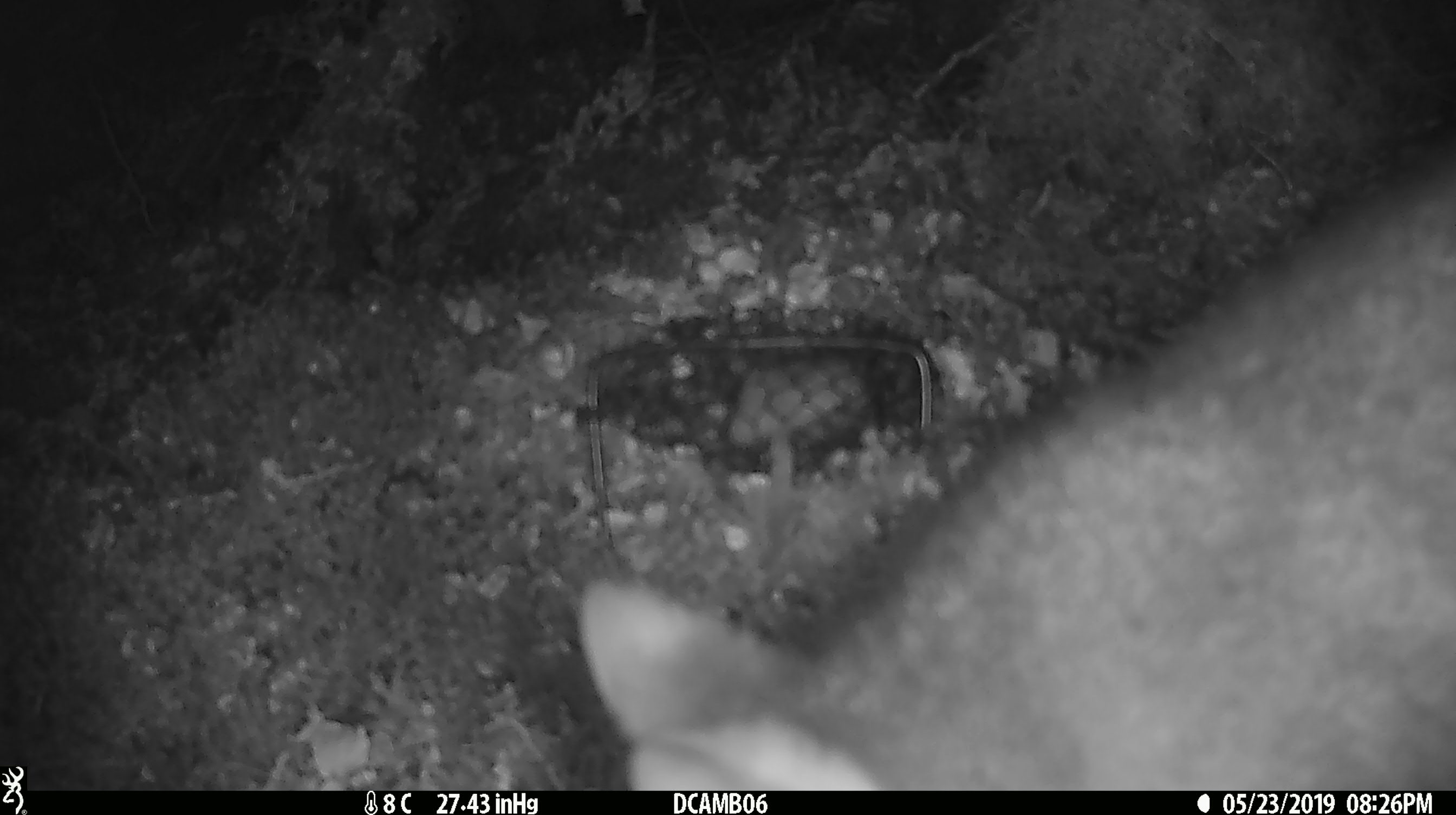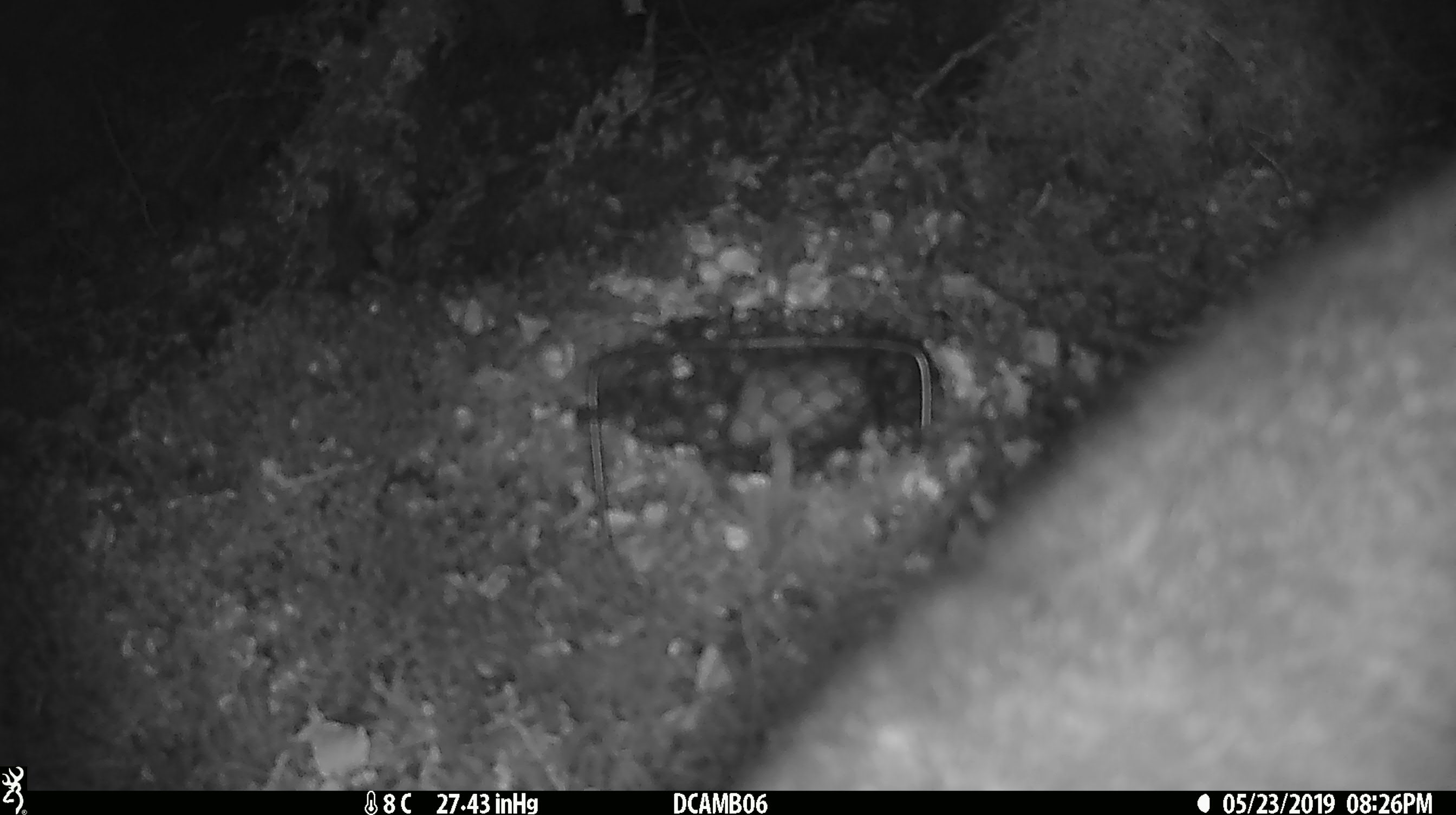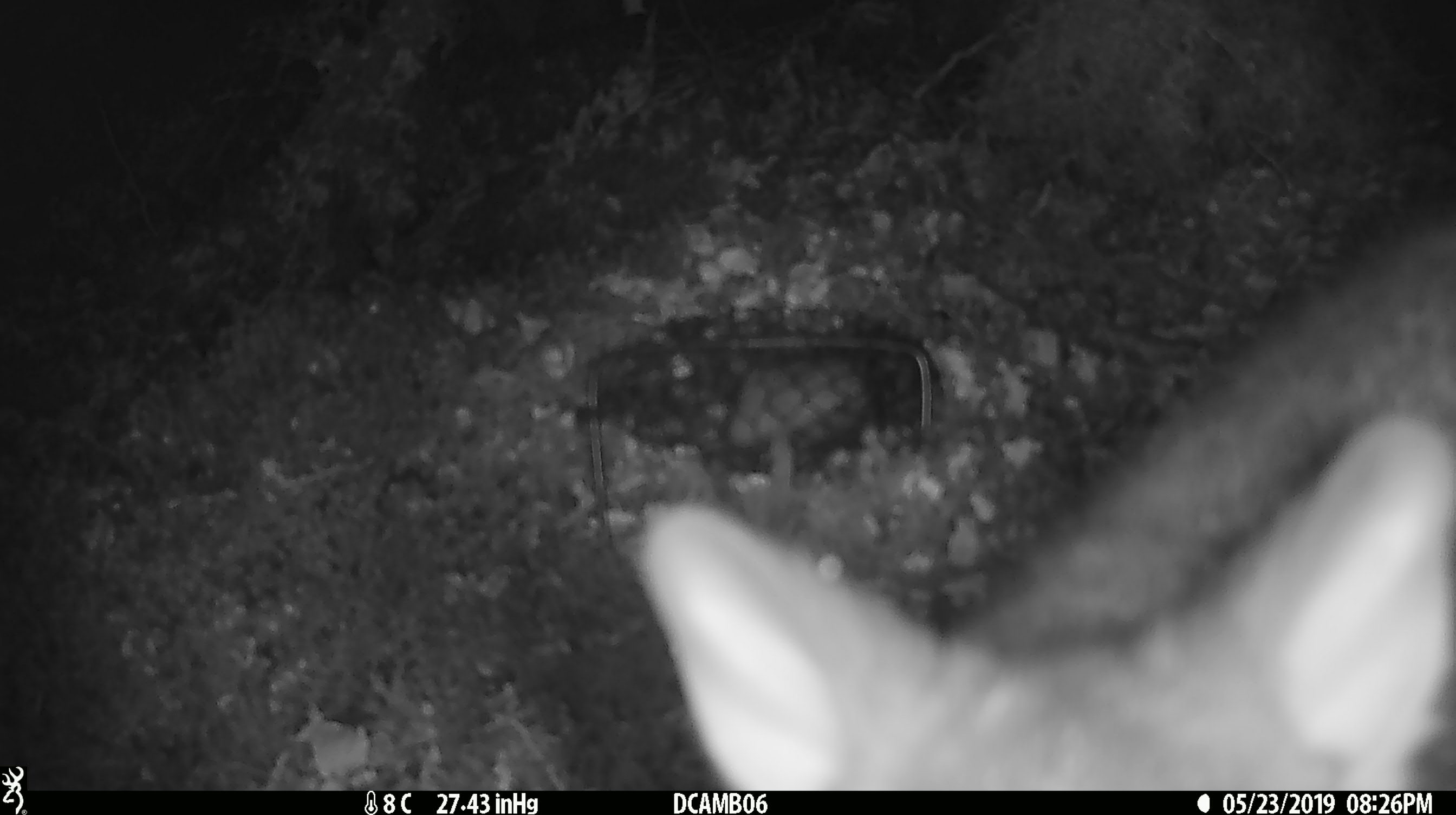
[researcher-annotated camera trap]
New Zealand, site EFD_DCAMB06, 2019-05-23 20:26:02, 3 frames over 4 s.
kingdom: Animalia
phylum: Chordata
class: Mammalia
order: Diprotodontia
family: Phalangeridae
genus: Trichosurus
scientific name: Trichosurus vulpecula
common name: common brushtail possum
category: possum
Possum (common brushtail possum) (Trichosurus vulpecula).